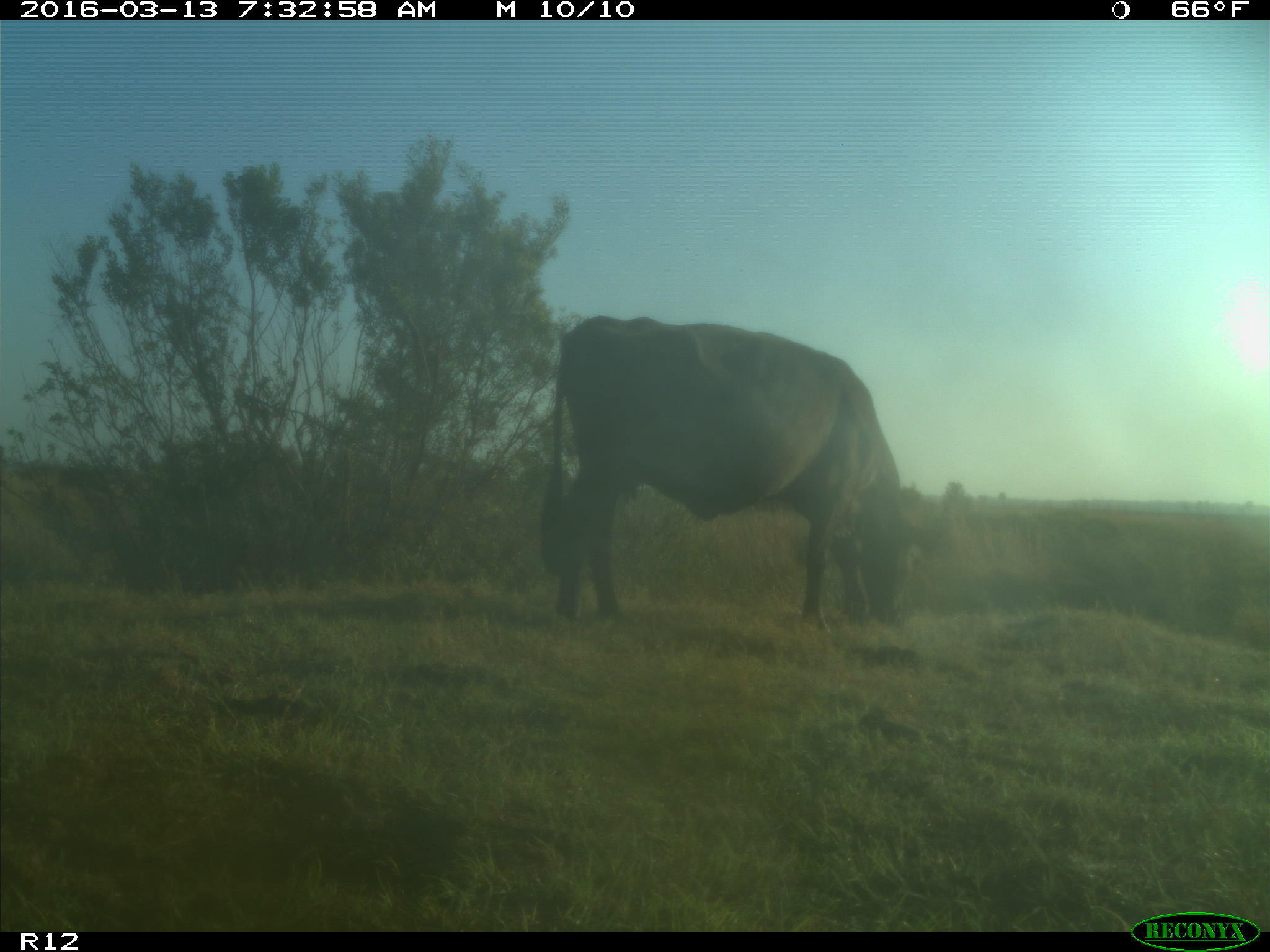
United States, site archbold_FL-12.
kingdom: Animalia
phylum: Chordata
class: Mammalia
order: Artiodactyla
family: Bovidae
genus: Bos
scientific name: Bos taurus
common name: domestic cow